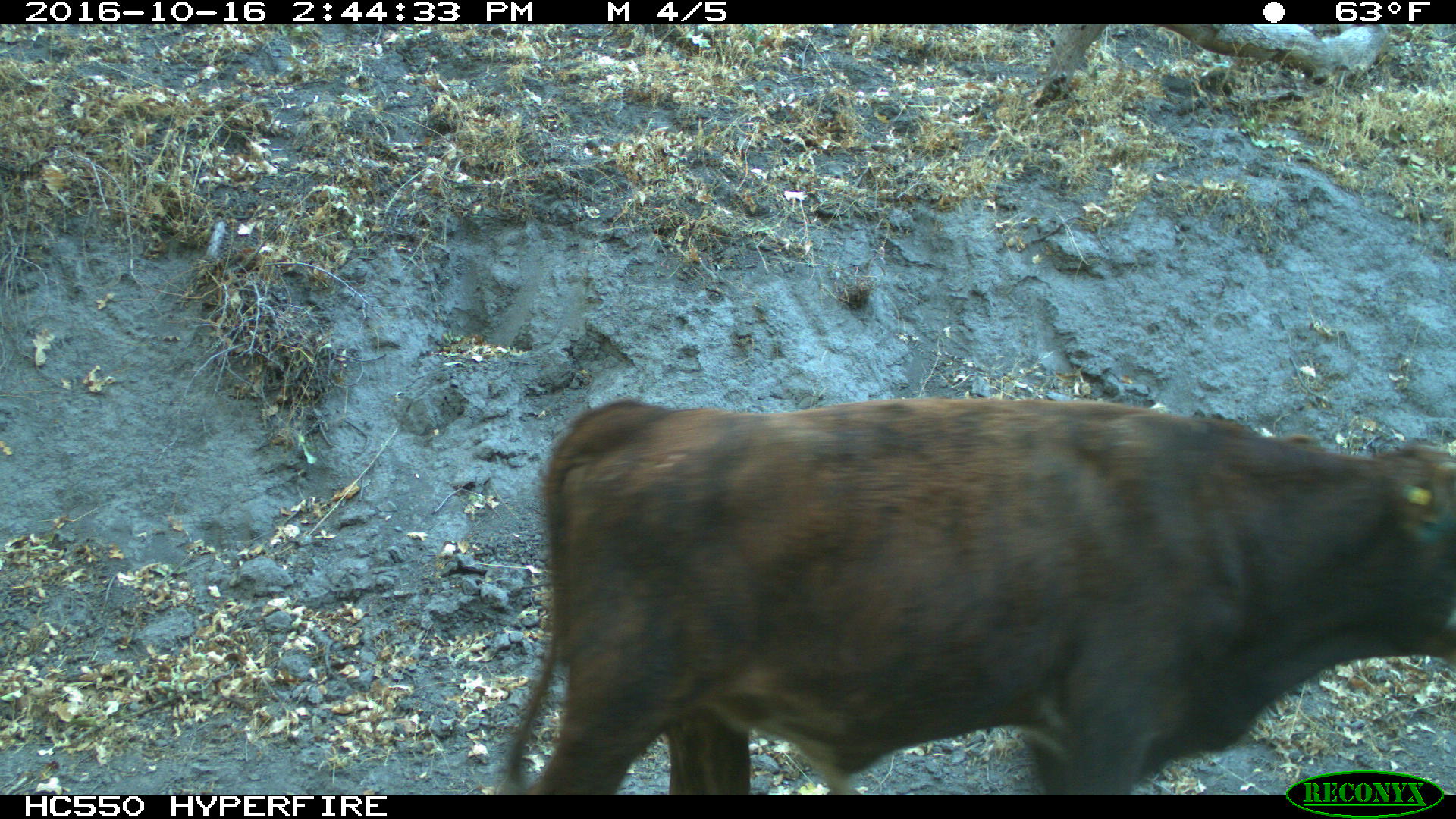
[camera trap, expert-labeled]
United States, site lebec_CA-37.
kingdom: Animalia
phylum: Chordata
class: Mammalia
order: Artiodactyla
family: Bovidae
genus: Bos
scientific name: Bos taurus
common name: domestic cow